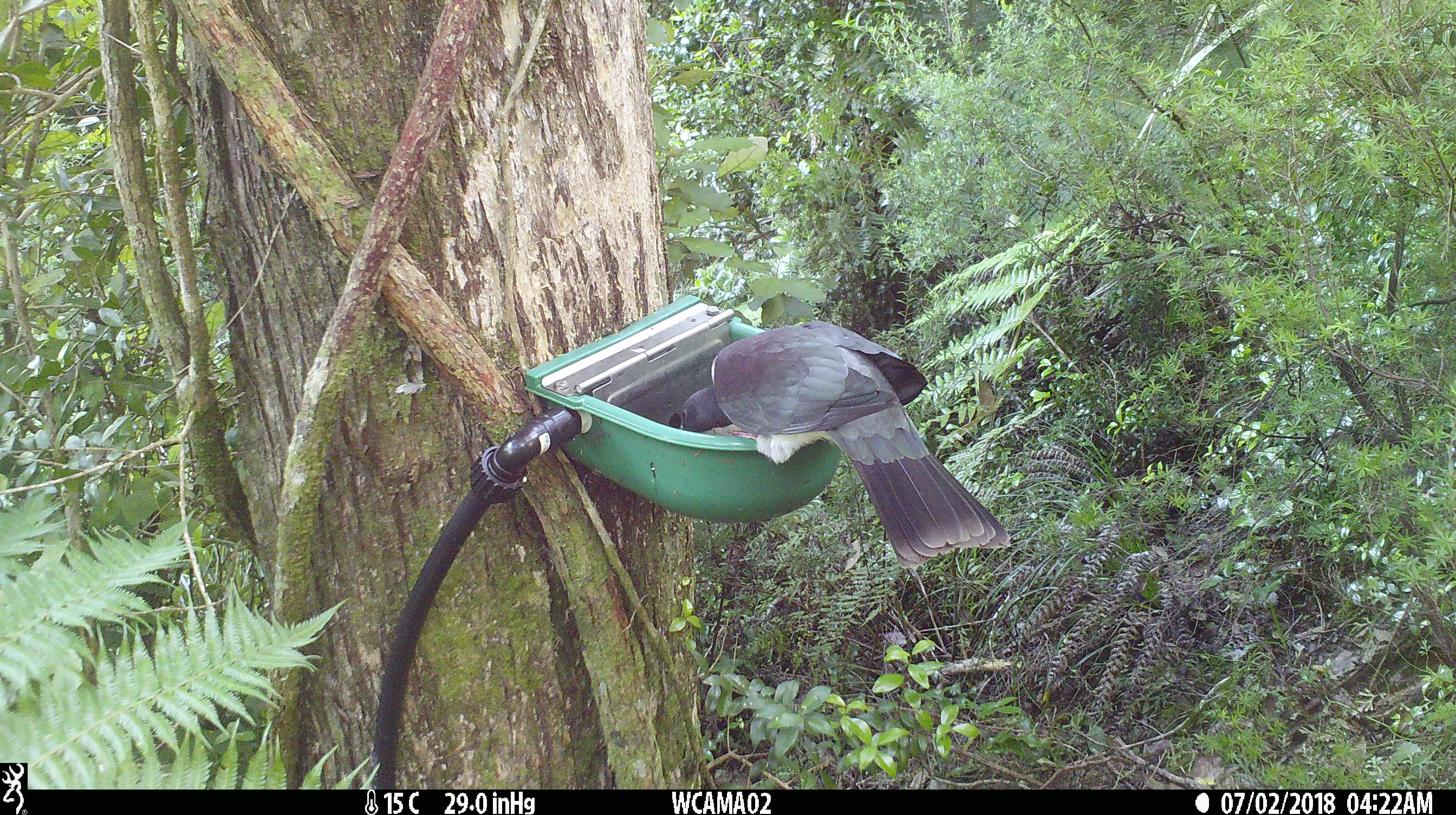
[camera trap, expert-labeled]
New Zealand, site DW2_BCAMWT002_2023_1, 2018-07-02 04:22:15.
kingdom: Animalia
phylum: Chordata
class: Aves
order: Columbiformes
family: Columbidae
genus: Hemiphaga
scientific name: Hemiphaga novaeseelandiae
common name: new zealand pigeon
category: kereru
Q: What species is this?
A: Kereru (new zealand pigeon) (Hemiphaga novaeseelandiae).